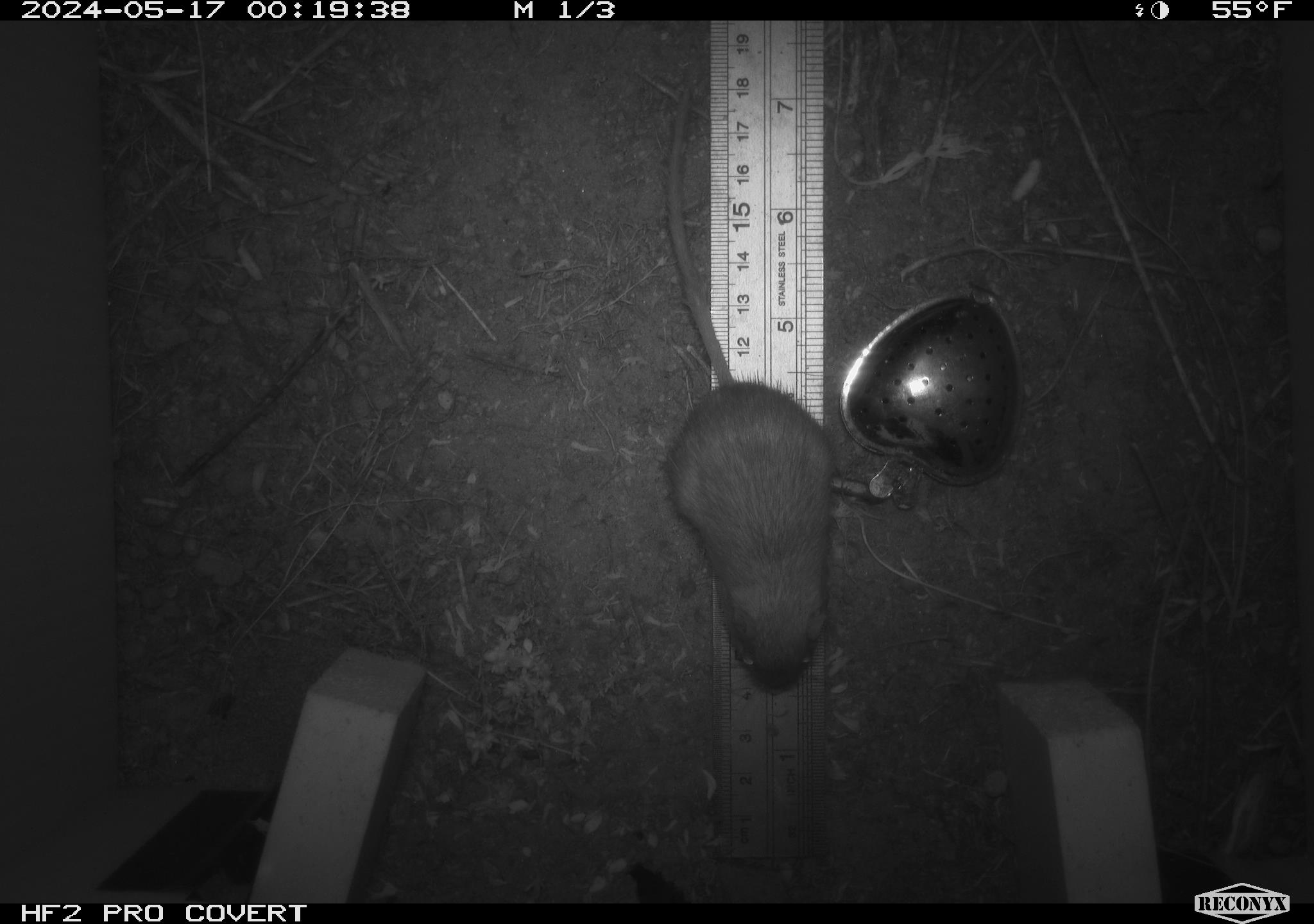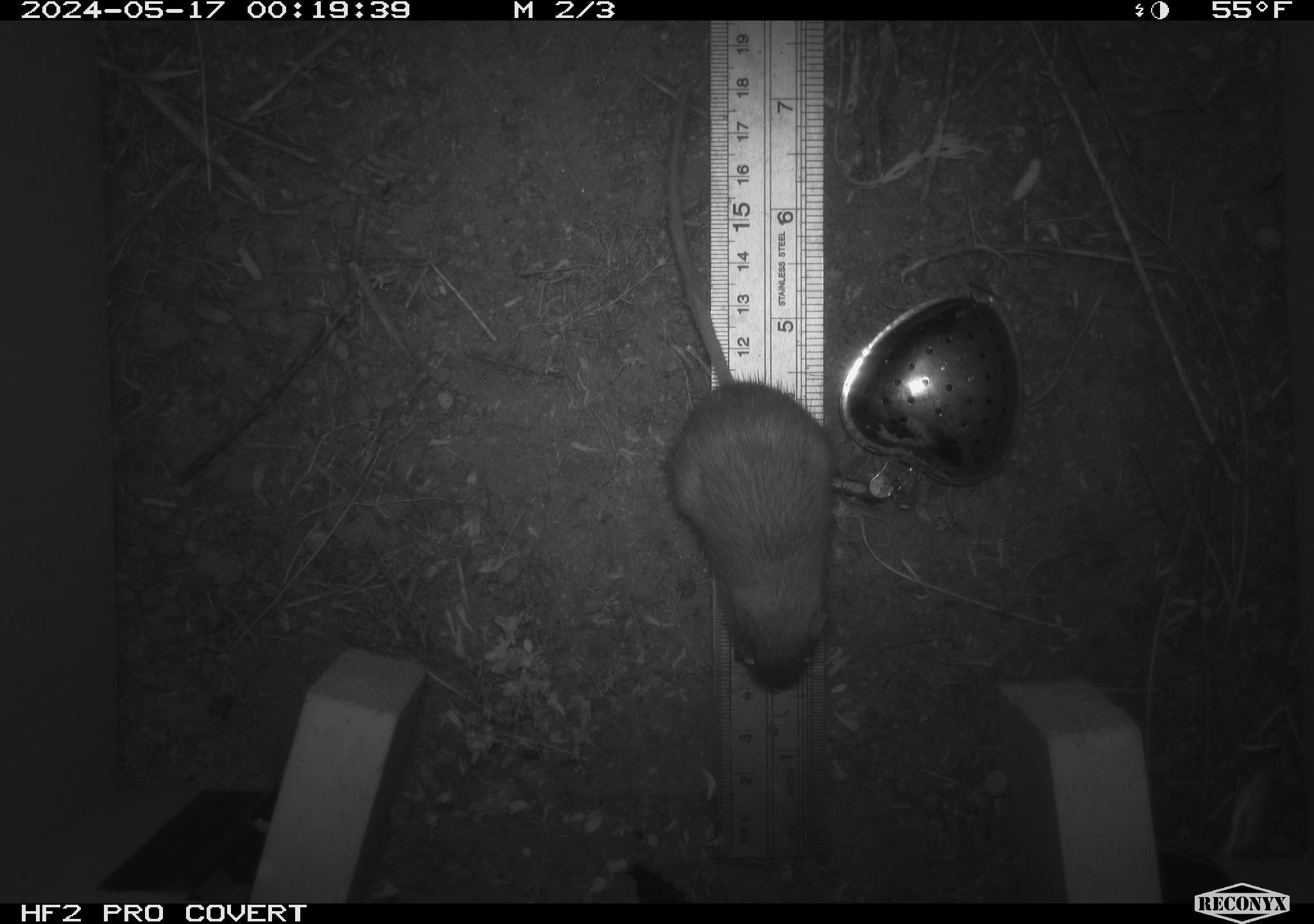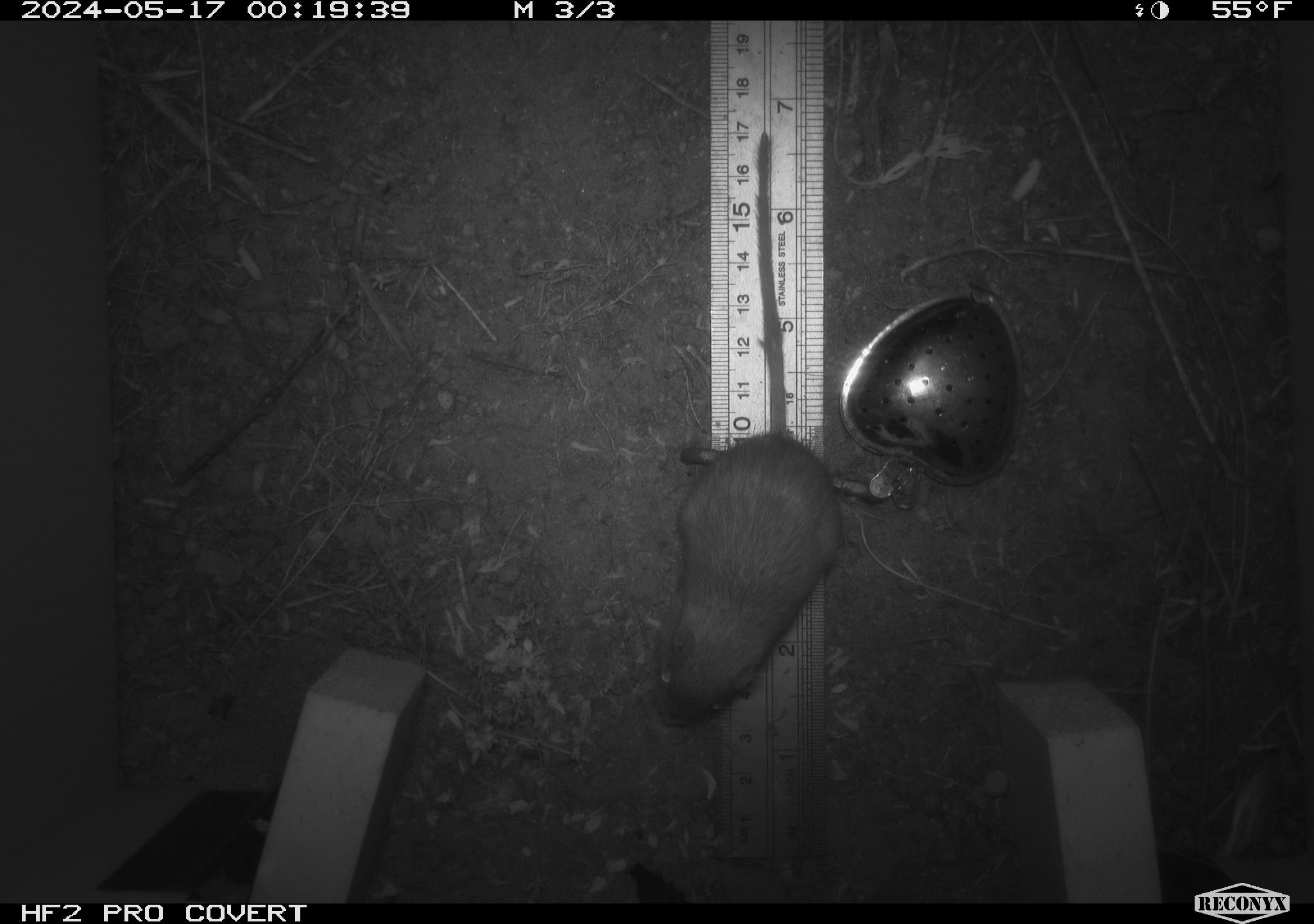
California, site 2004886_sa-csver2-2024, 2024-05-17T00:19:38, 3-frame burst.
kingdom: Animalia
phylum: Chordata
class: Mammalia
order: Rodentia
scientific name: Rodentia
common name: rodent